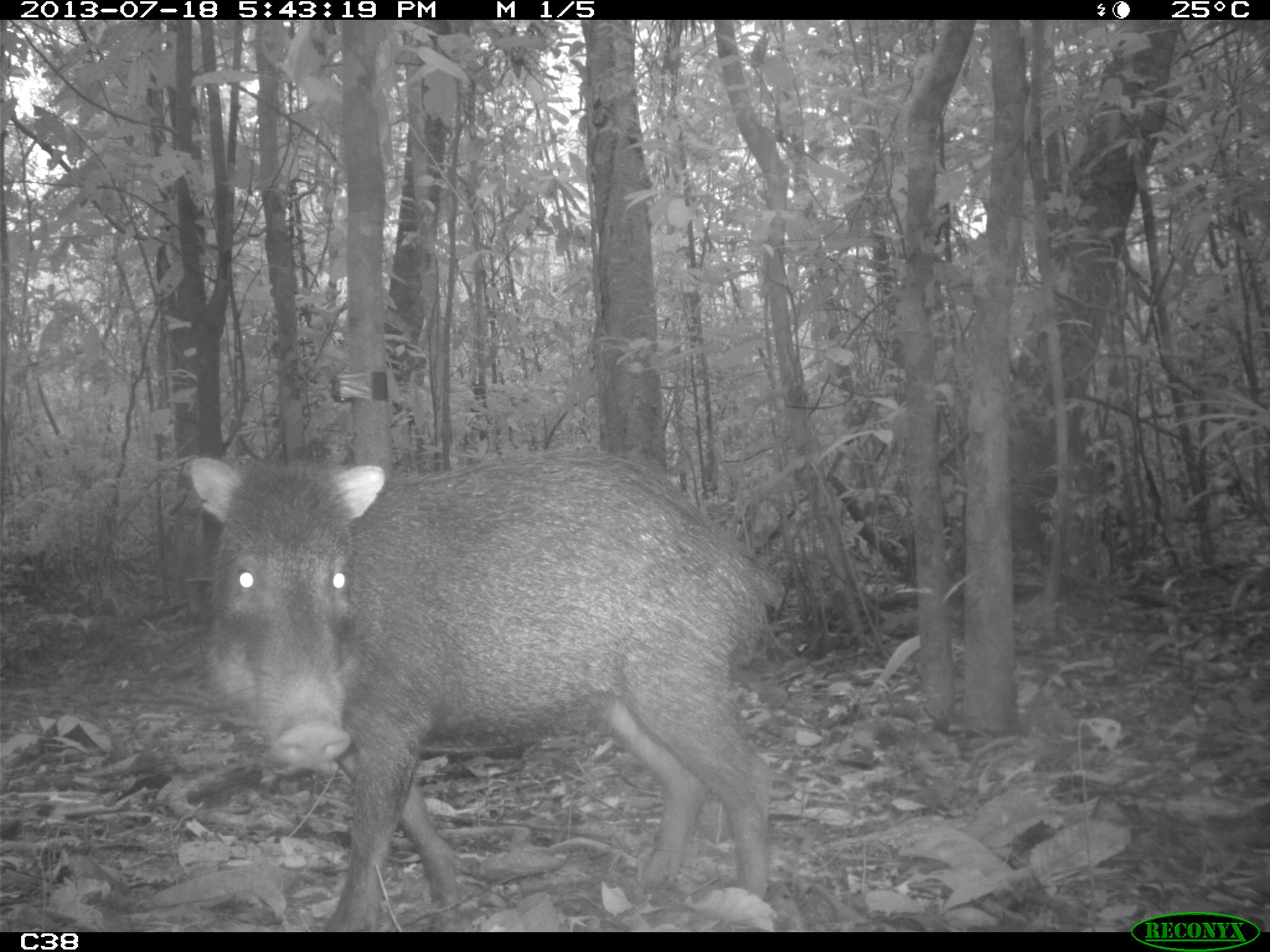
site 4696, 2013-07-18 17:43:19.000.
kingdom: Animalia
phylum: Chordata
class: Mammalia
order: Artiodactyla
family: Tayassuidae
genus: Tayassu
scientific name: Tayassu pecari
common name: white-lipped peccary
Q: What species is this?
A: Tayassu pecari (white-lipped peccary).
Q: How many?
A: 3.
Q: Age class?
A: Adult.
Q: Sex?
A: Male.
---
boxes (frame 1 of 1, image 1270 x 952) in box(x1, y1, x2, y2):
tayassu pecari: box(184, 445, 790, 929)